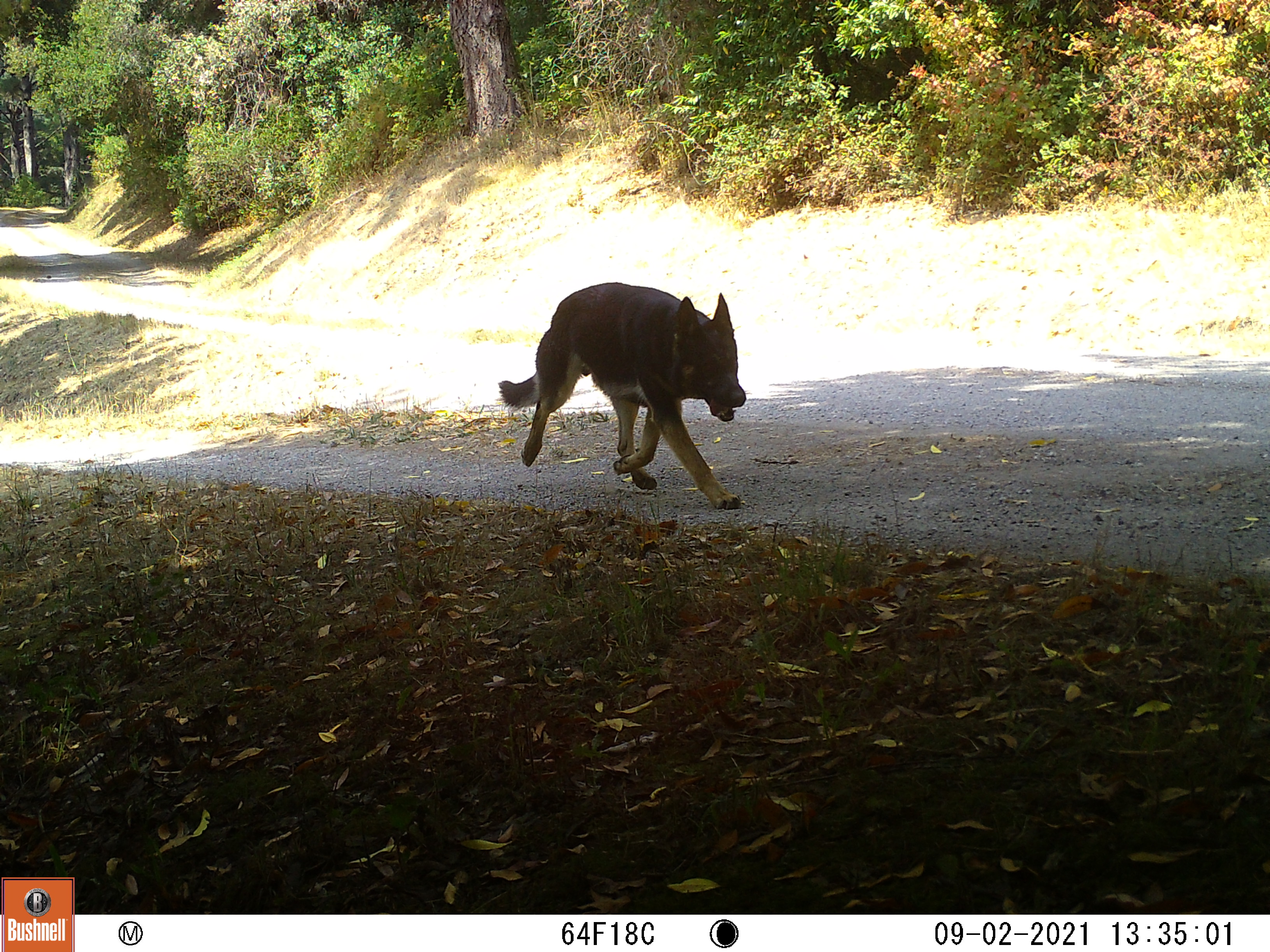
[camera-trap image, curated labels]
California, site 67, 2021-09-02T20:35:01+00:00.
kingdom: Animalia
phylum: Chordata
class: Mammalia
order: Carnivora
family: Canidae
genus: Canis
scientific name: Canis familiaris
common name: domestic dog